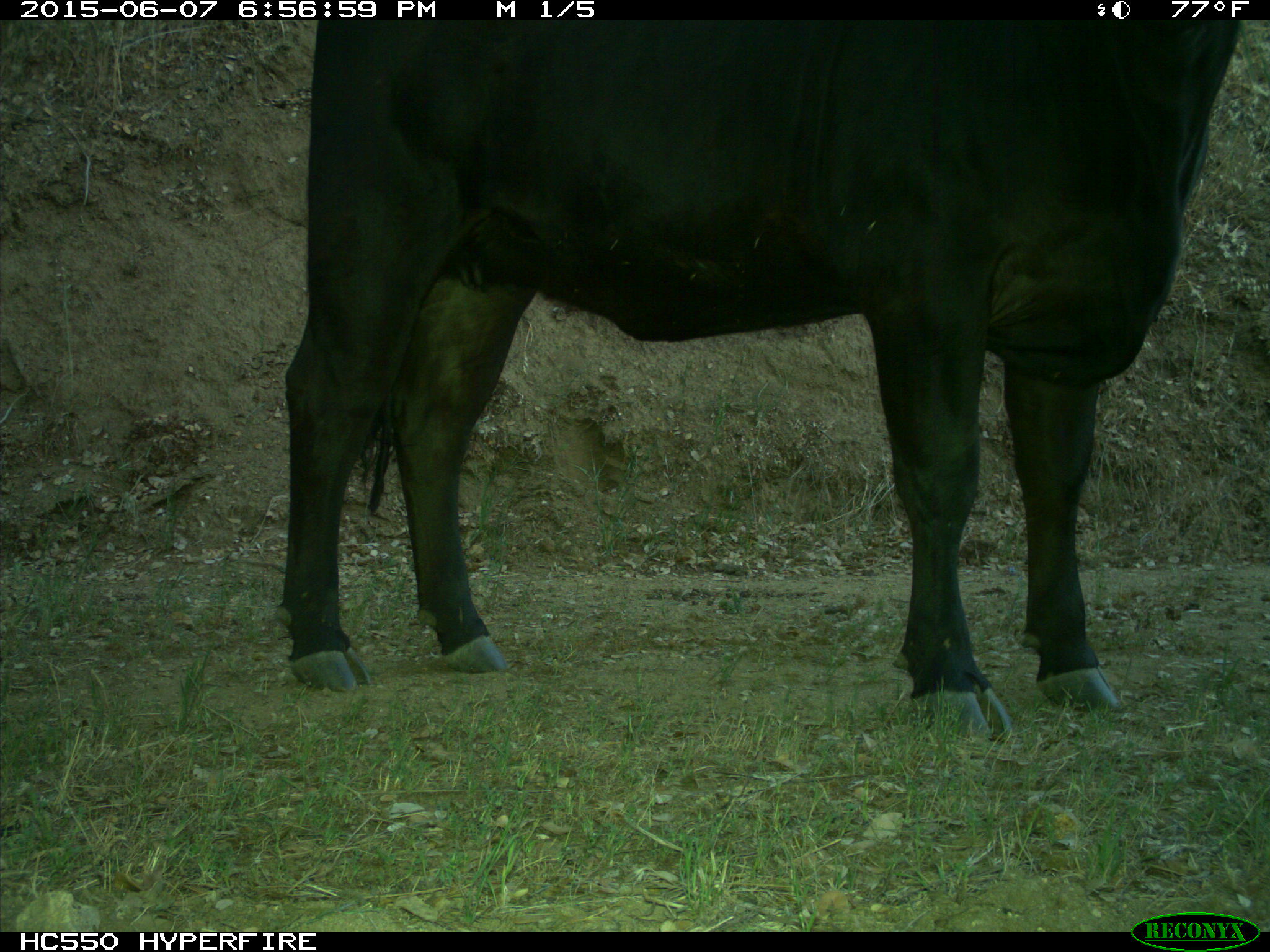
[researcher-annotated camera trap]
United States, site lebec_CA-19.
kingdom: Animalia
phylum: Chordata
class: Mammalia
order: Artiodactyla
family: Bovidae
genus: Bos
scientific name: Bos taurus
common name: domestic cow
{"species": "Bos taurus (domestic cow)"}